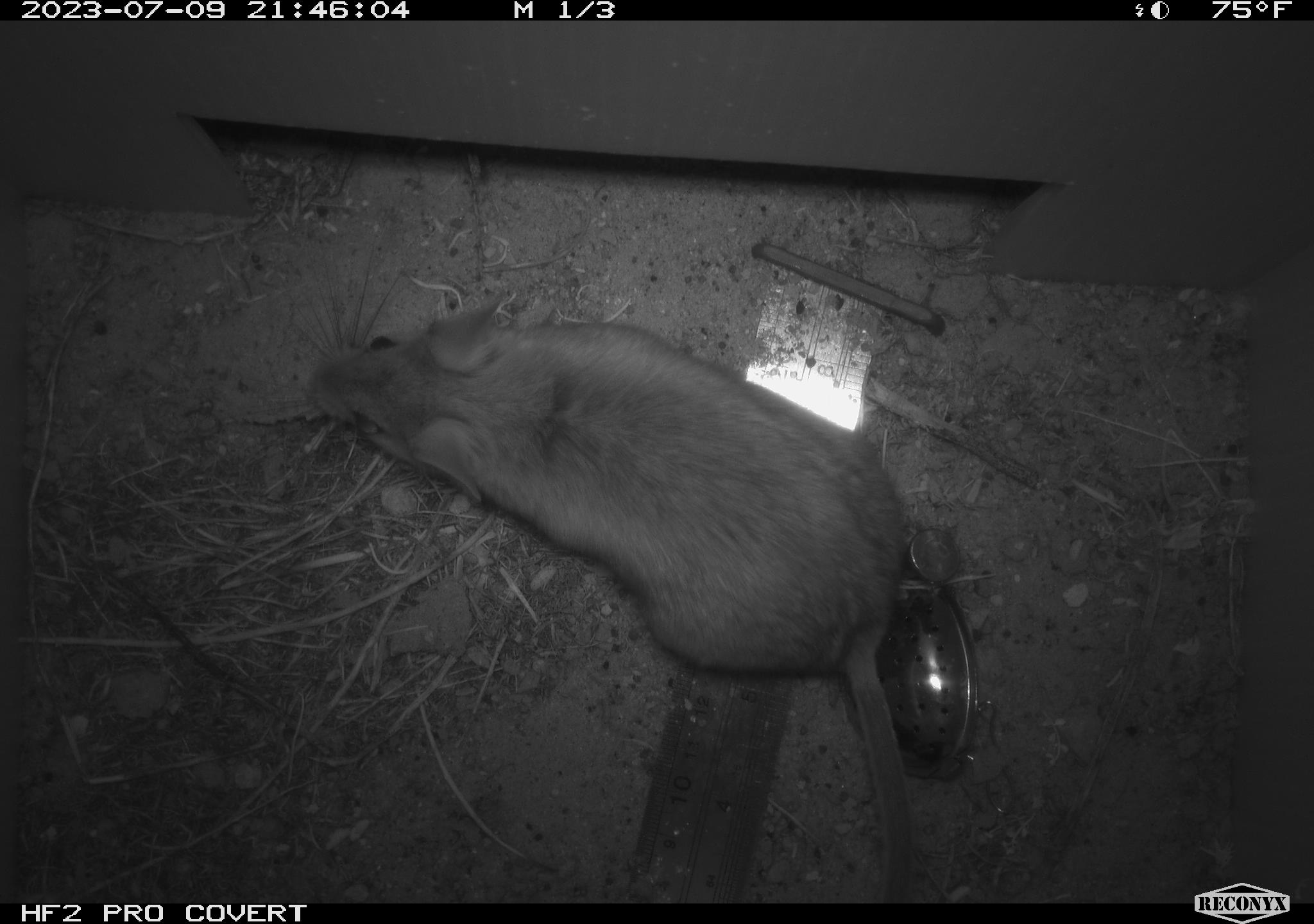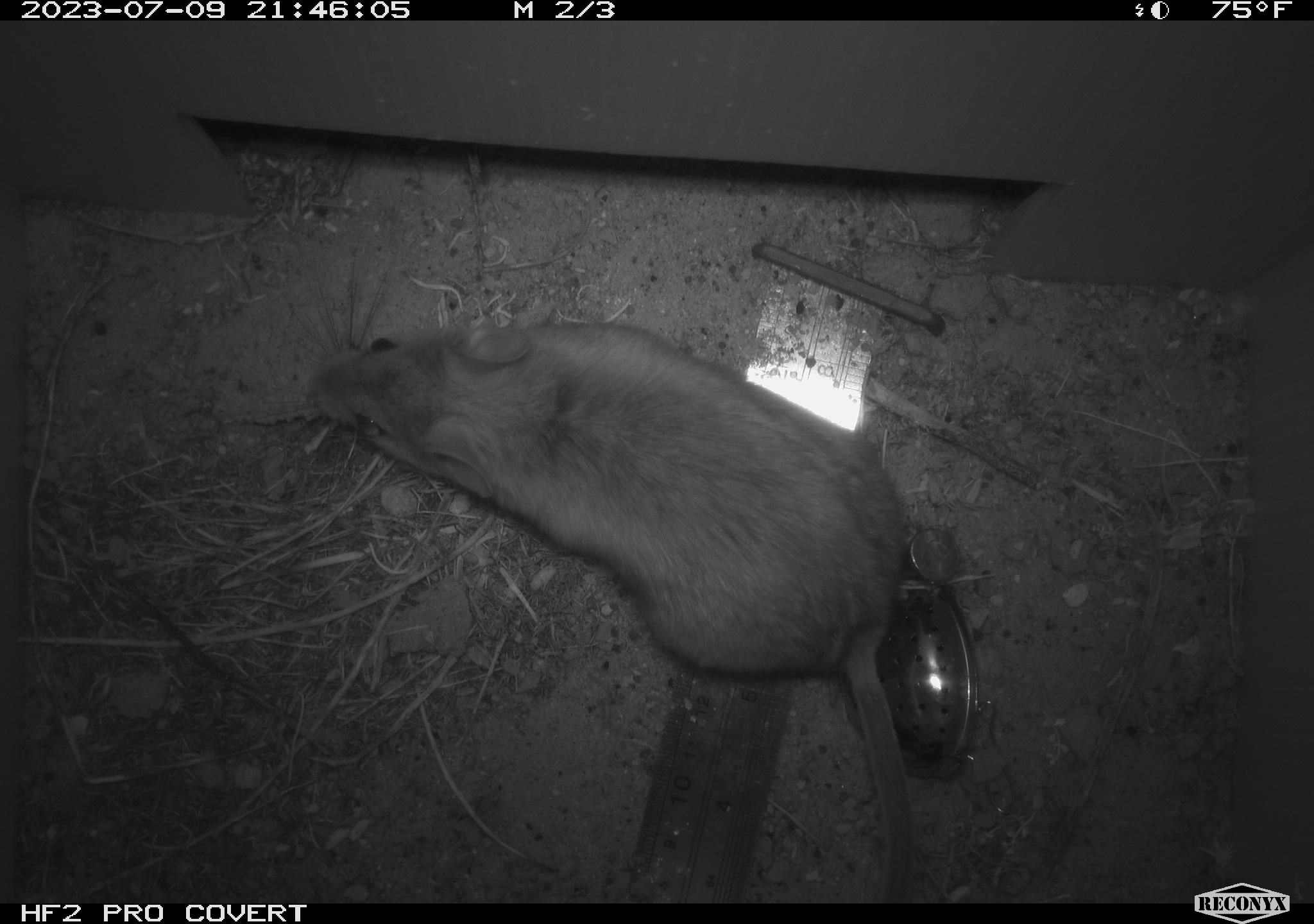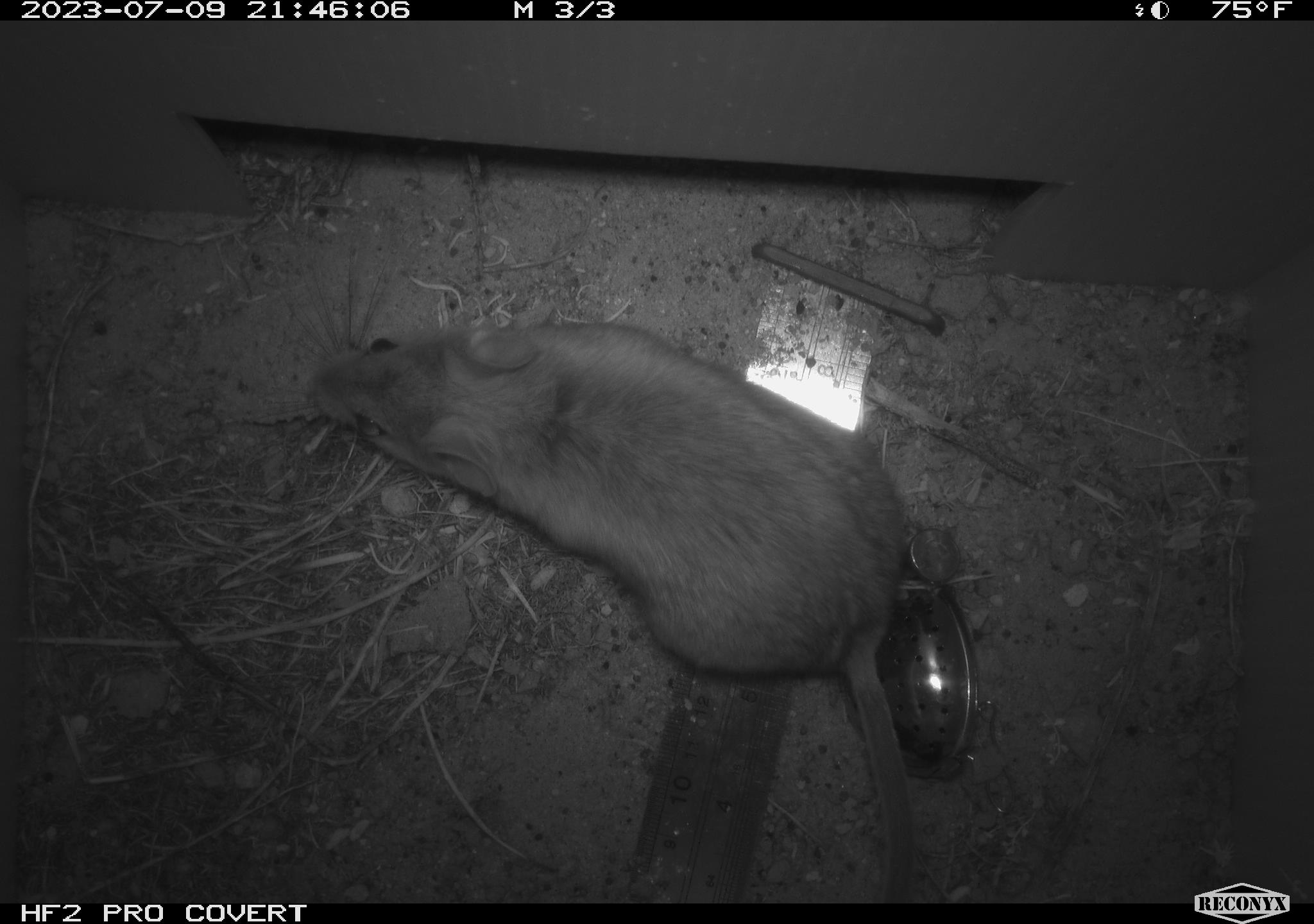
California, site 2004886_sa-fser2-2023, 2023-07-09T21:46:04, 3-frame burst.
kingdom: Animalia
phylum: Chordata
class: Mammalia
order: Rodentia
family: Cricetidae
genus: Neotoma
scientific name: Neotoma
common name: pack rat or woodrat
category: neotoma species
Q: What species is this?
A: Neotoma species (pack rat or woodrat) (Neotoma).